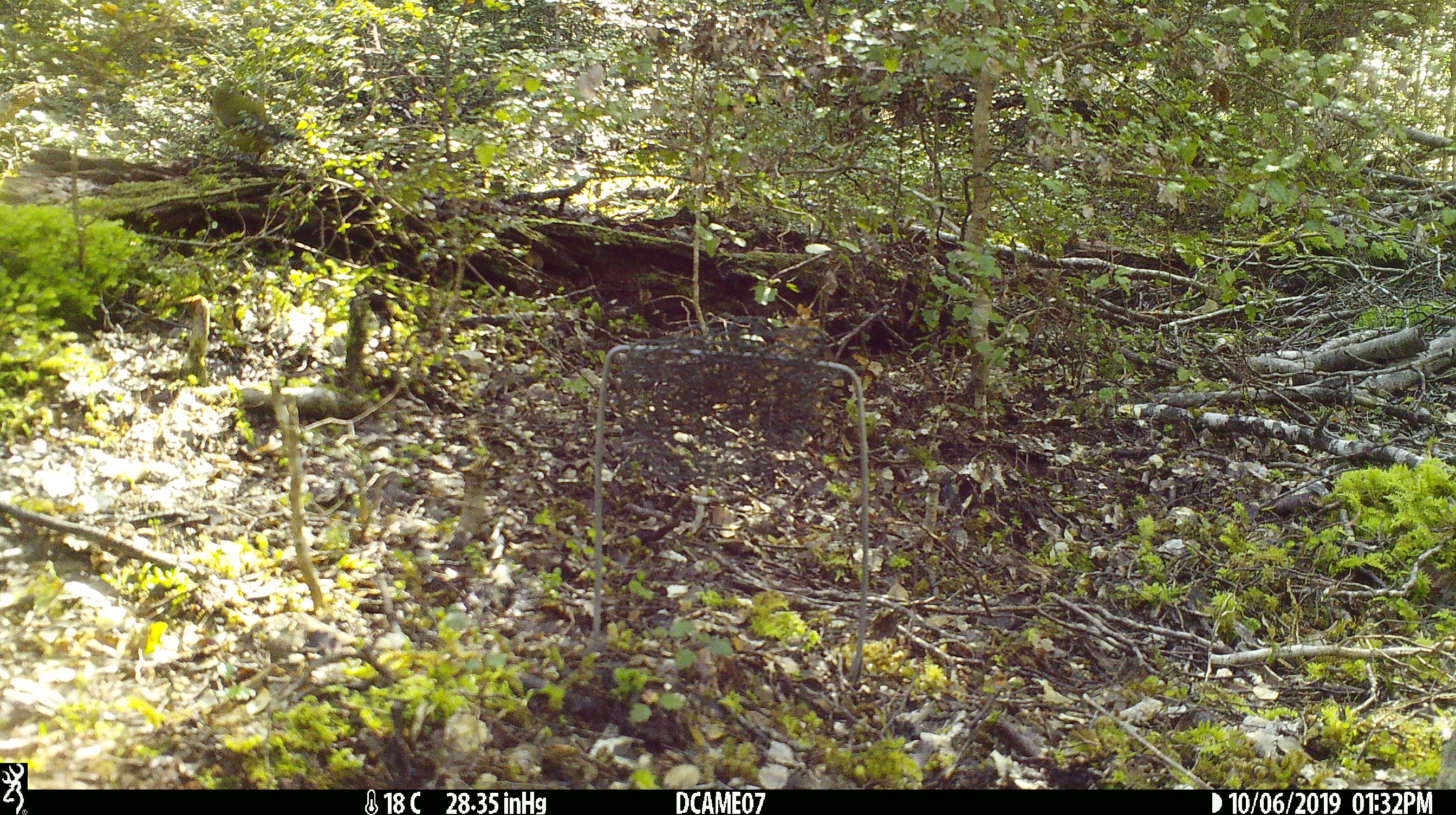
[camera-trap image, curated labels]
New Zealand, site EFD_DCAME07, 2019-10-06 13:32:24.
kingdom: Animalia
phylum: Chordata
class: Aves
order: Passeriformes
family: Meliphagidae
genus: Anthornis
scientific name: Anthornis melanura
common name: new zealand bellbird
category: bellbird